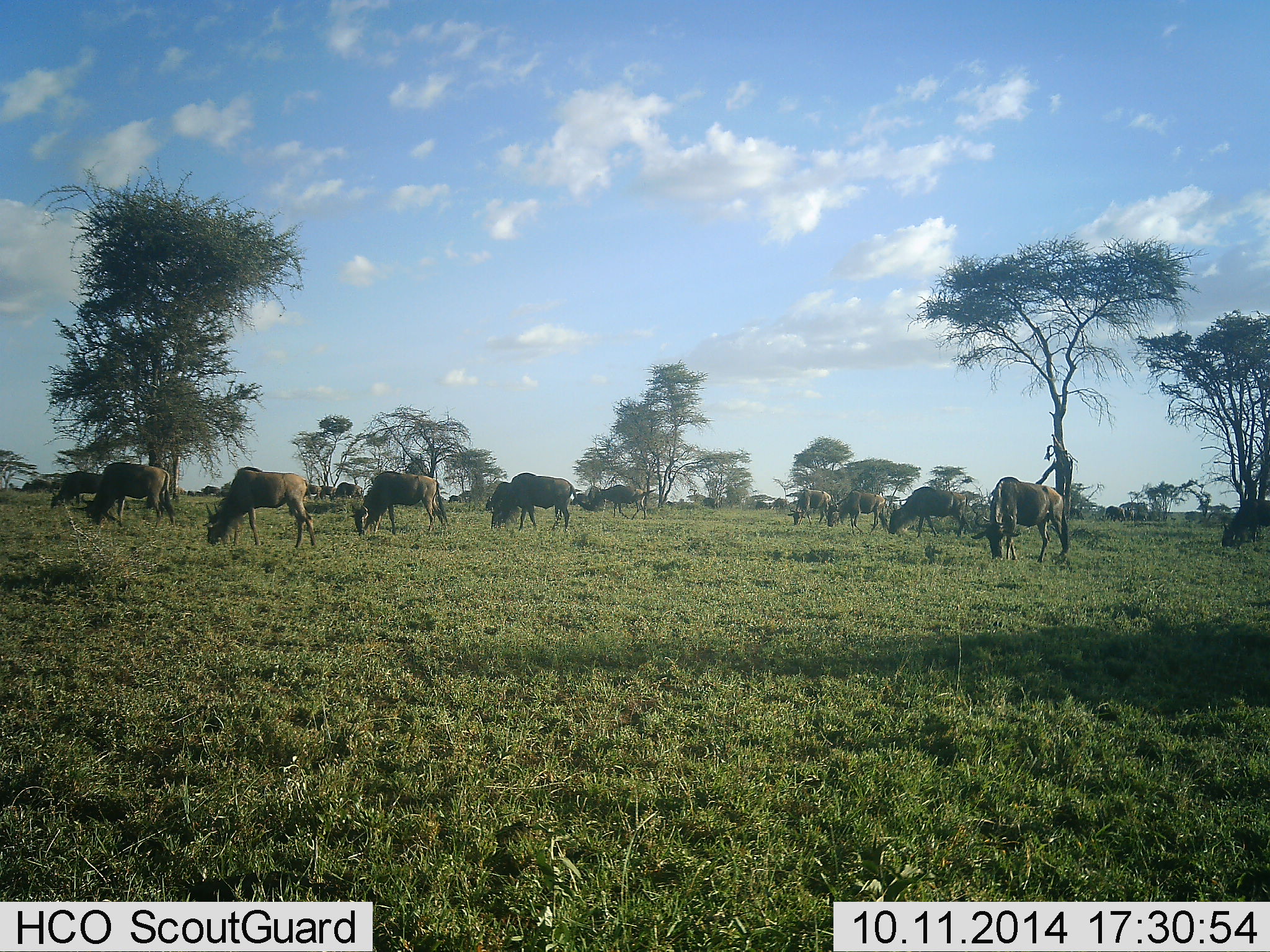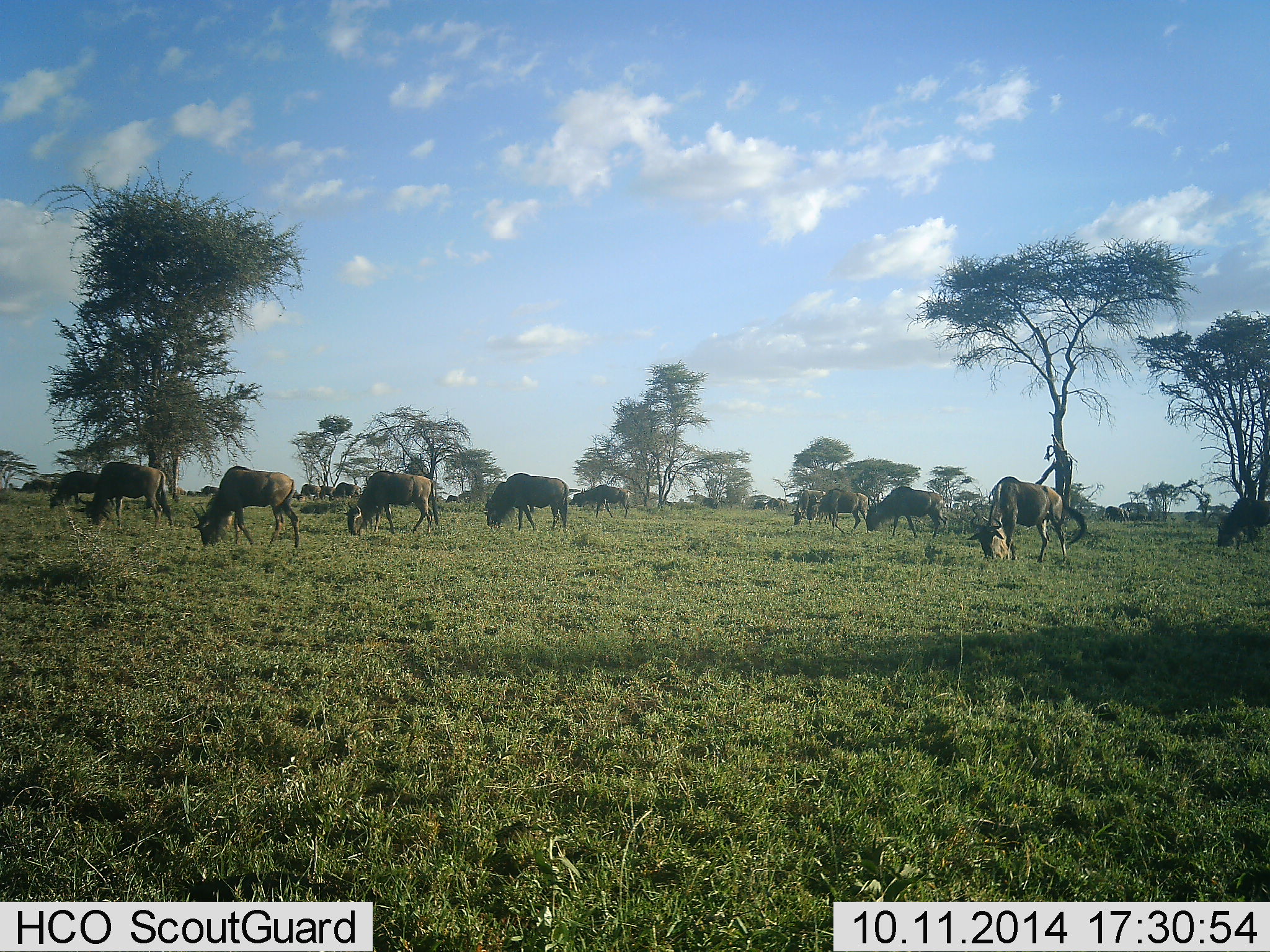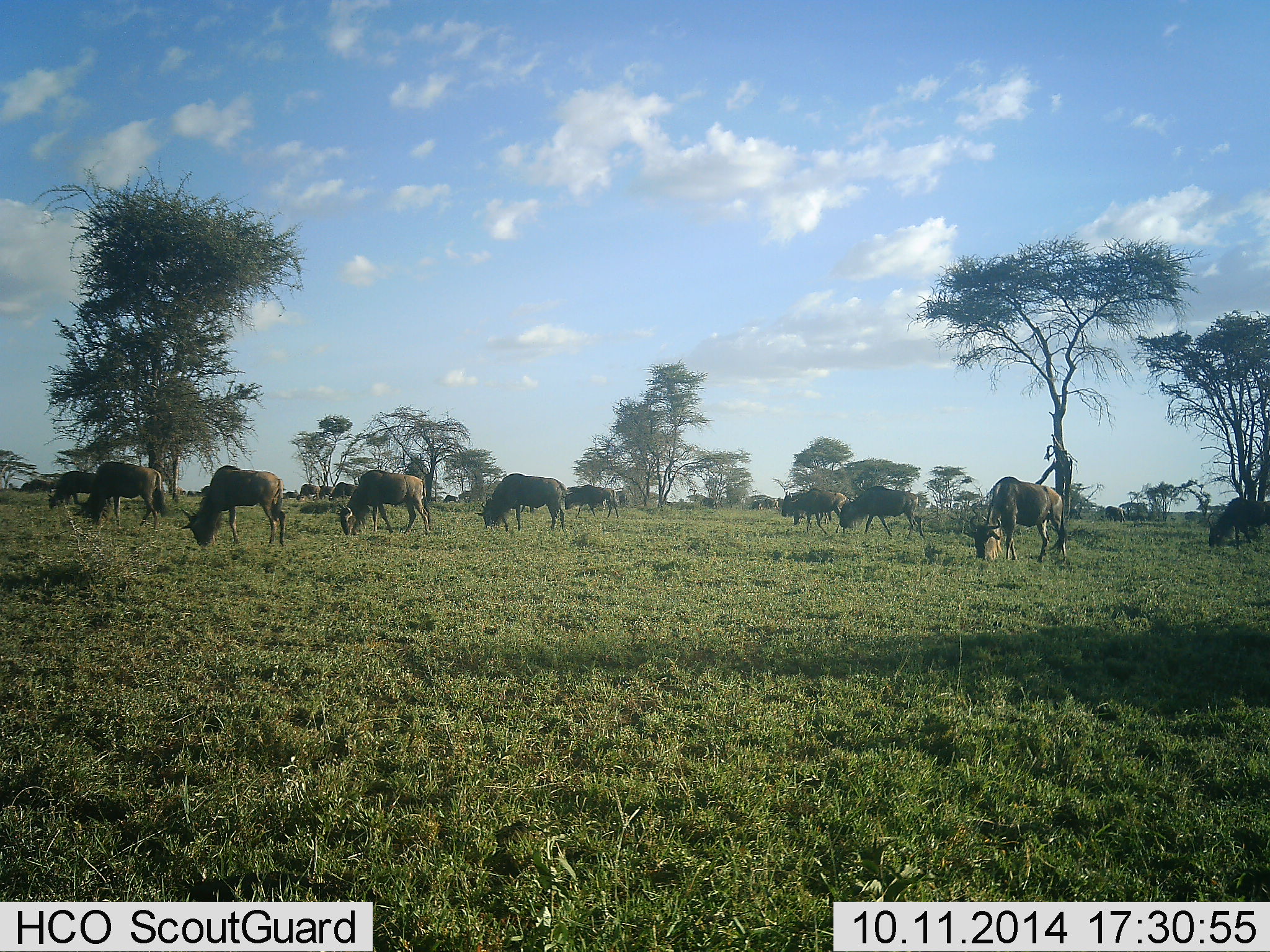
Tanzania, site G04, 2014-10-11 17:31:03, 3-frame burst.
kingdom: Animalia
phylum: Chordata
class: Mammalia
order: Artiodactyla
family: Bovidae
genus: Connochaetes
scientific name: Connochaetes taurinus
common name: blue wildebeest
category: wildebeest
Wildebeest (blue wildebeest) (Connochaetes taurinus), count 11-50. Behavior (volunteer vote fractions): standing 50%, resting 0%, moving 50%, interacting 0%. Young present (vote fraction): 0%. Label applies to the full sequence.